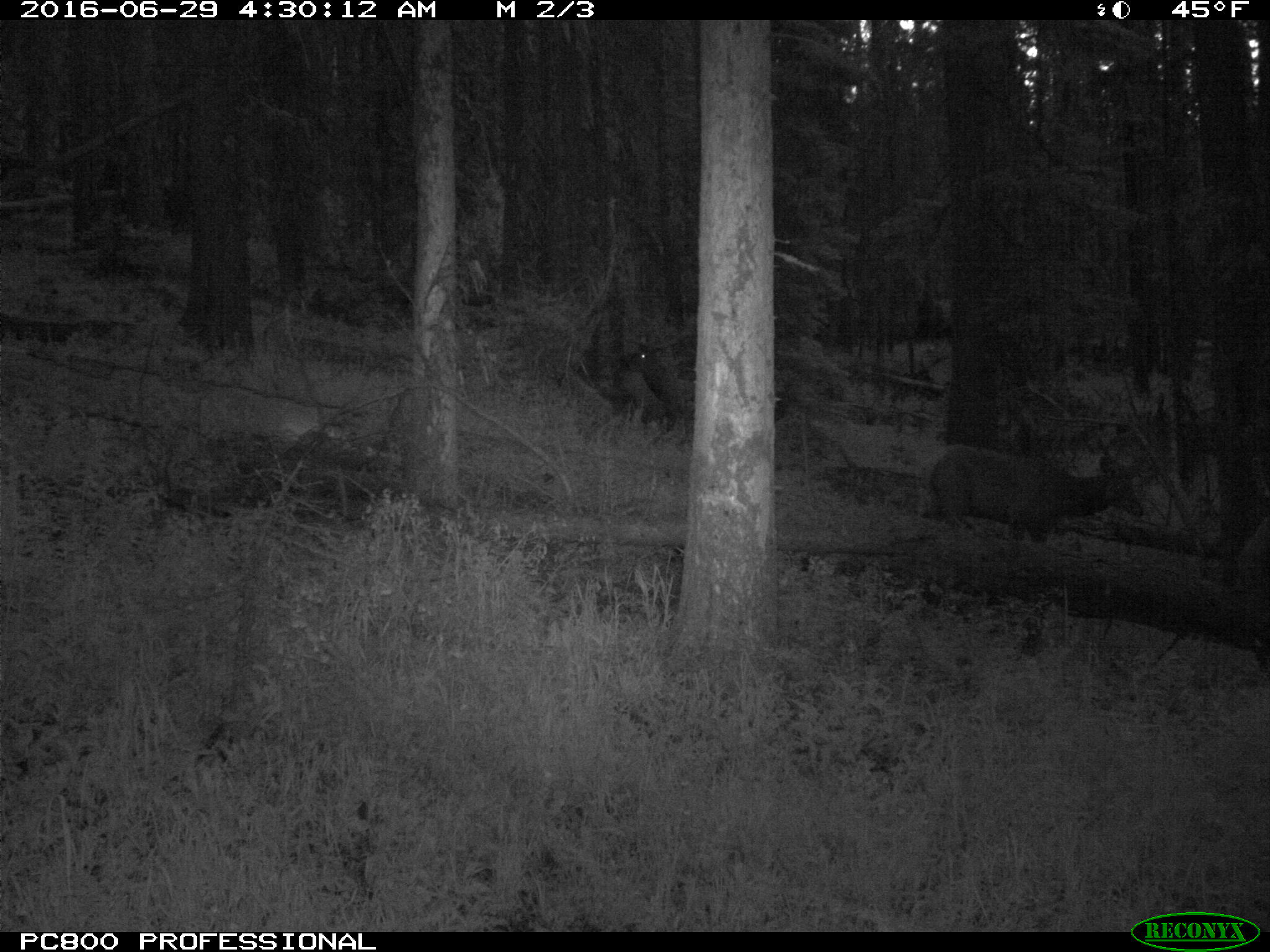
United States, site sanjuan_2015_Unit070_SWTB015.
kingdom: Animalia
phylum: Chordata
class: Mammalia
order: Artiodactyla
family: Cervidae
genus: Cervus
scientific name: Cervus elaphus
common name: red deer